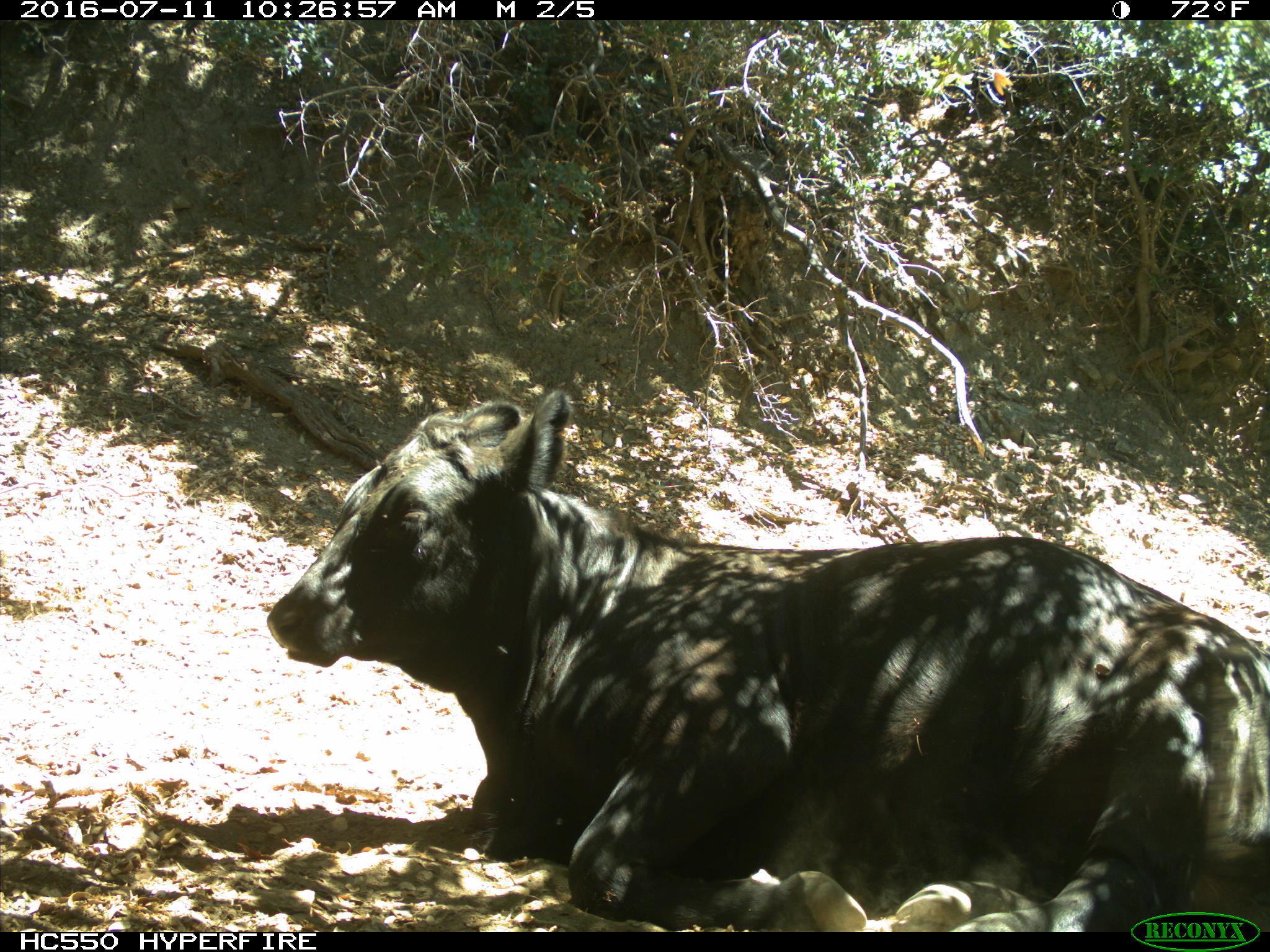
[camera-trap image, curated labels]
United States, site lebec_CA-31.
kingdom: Animalia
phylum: Chordata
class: Mammalia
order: Artiodactyla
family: Bovidae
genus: Bos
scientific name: Bos taurus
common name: domestic cow